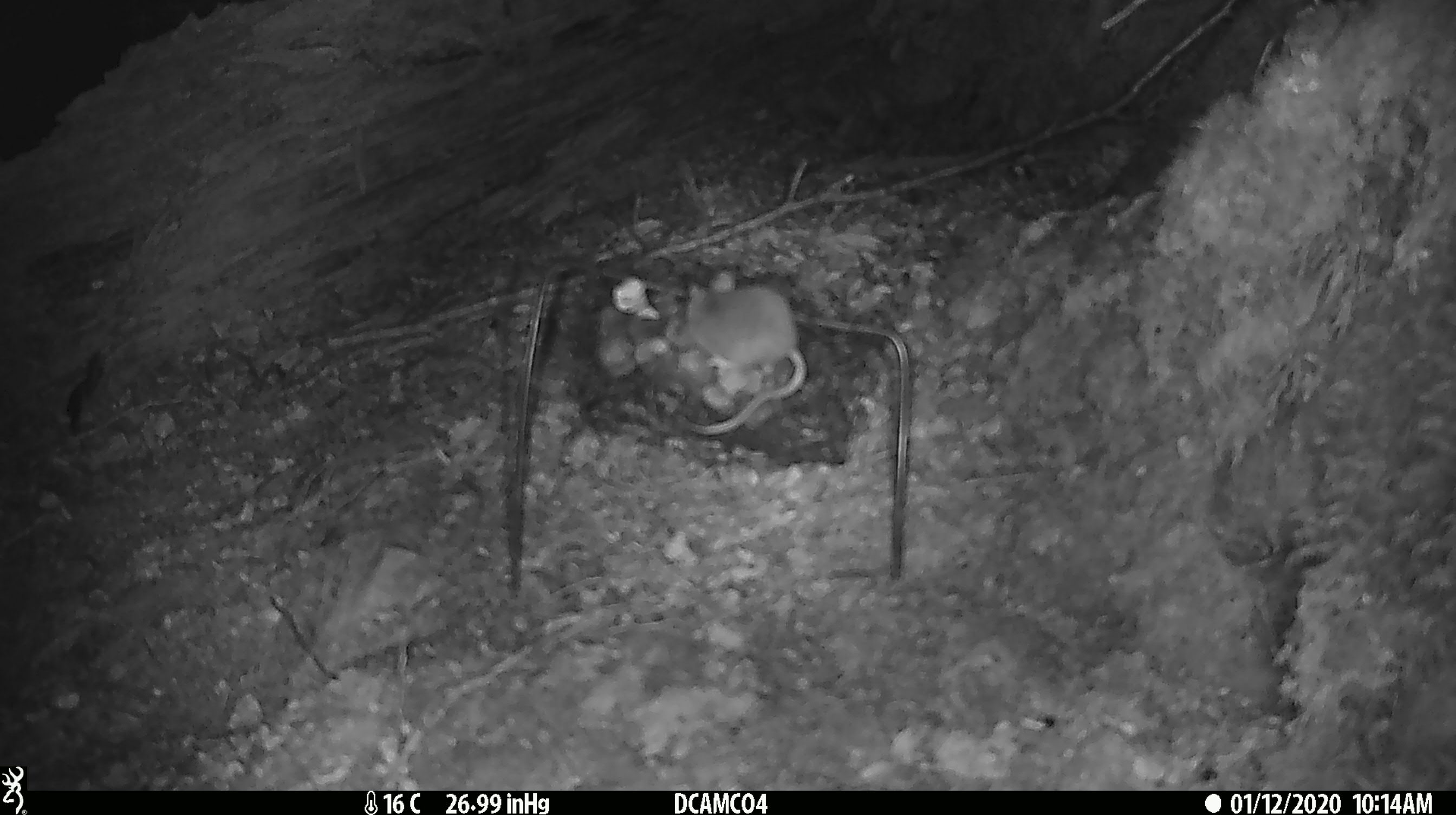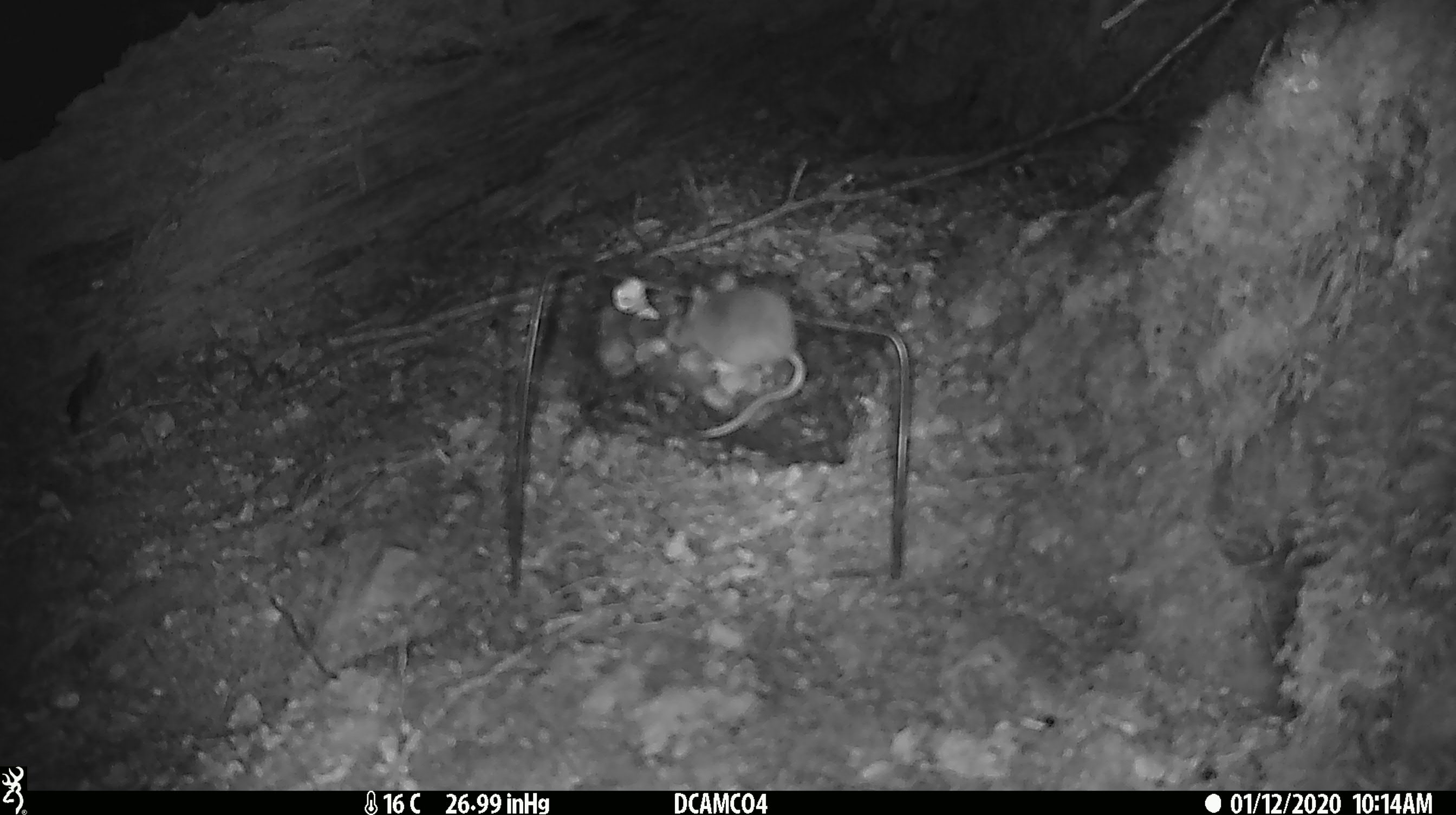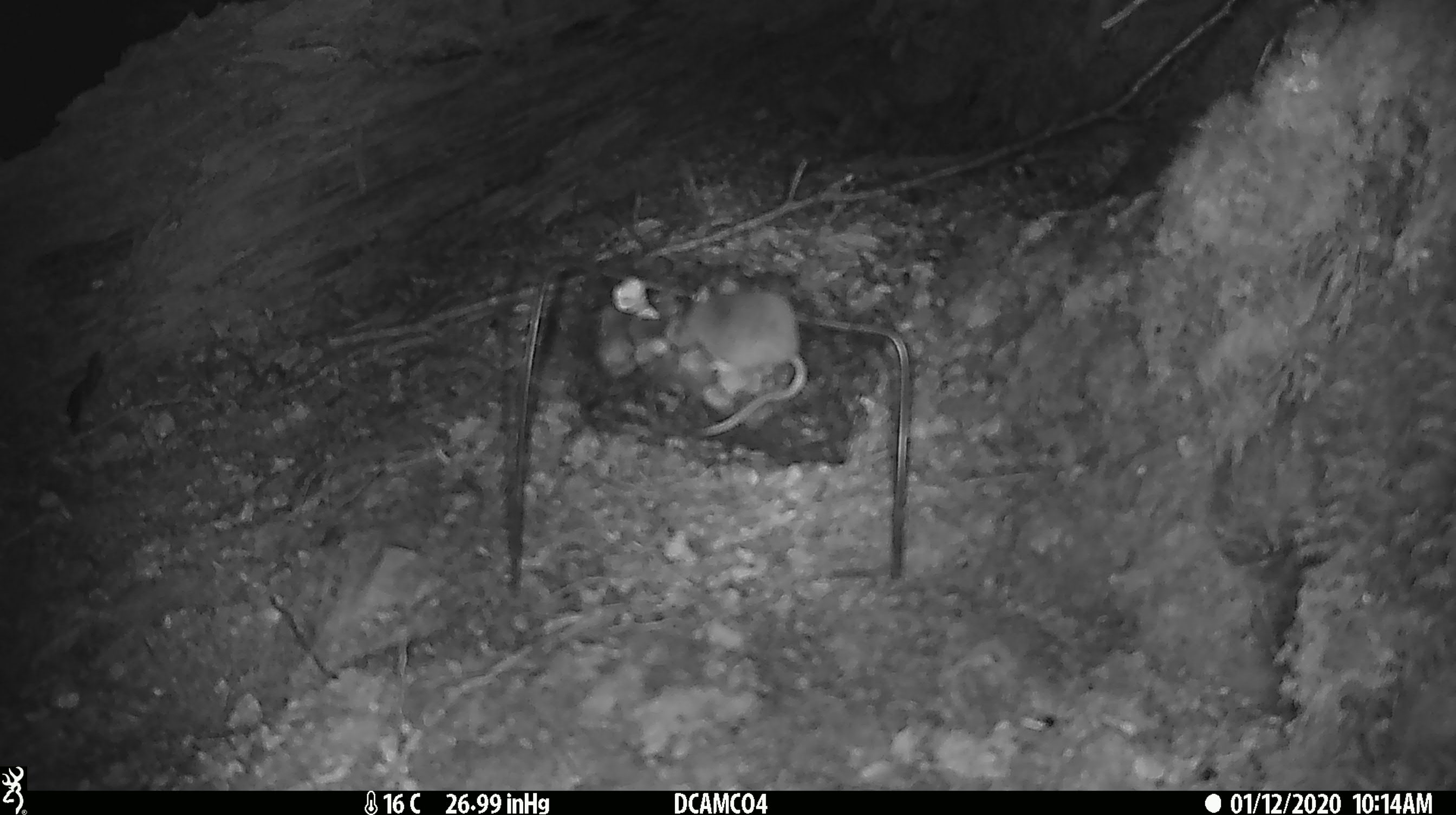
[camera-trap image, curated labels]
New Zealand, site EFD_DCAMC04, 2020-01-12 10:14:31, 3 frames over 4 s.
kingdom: Animalia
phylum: Chordata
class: Mammalia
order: Rodentia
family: Muridae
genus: Mus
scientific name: Mus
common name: mouse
Mouse (Mus).